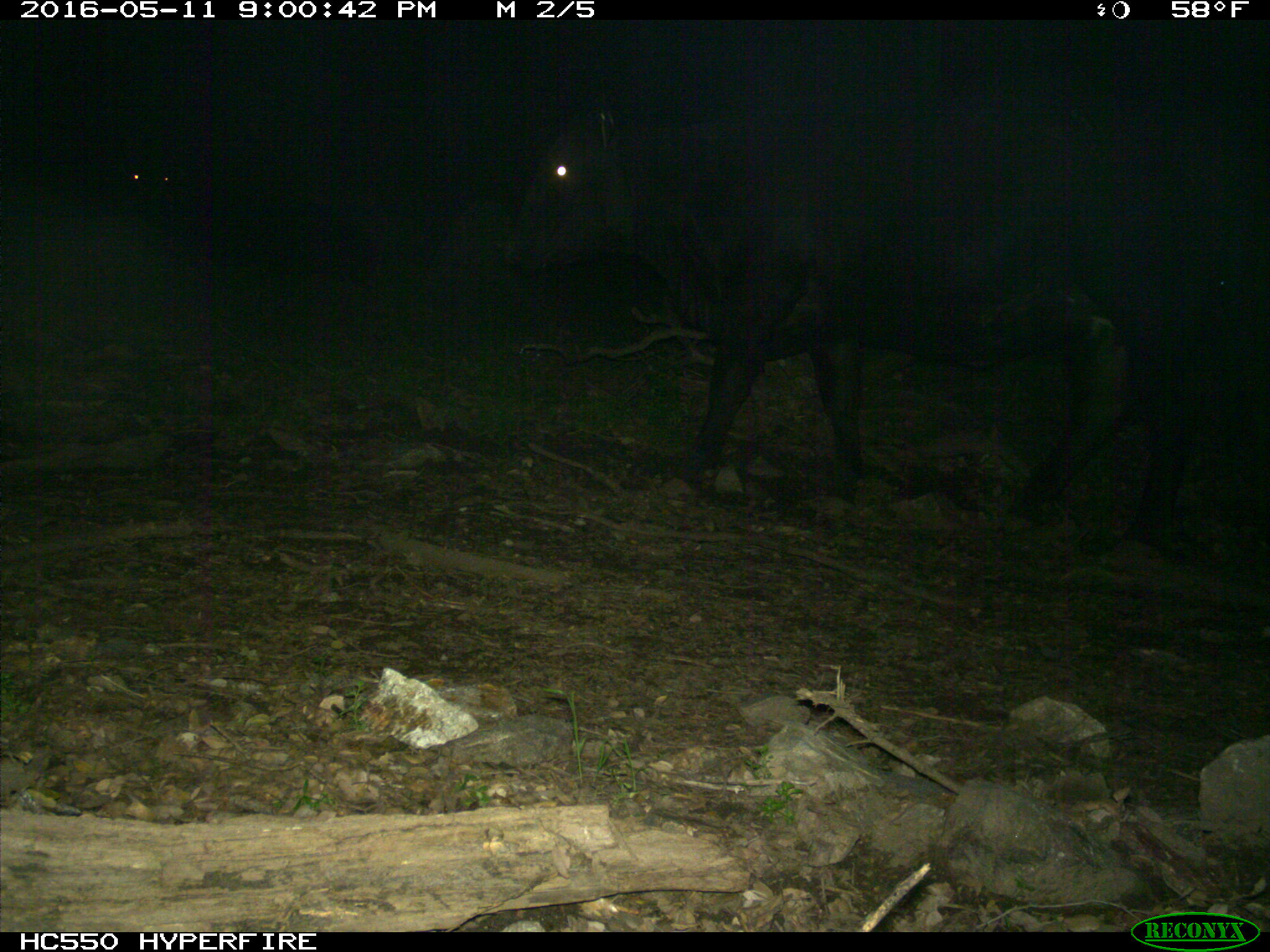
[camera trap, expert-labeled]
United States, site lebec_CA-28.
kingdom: Animalia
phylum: Chordata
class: Mammalia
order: Artiodactyla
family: Bovidae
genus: Bos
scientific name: Bos taurus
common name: domestic cow